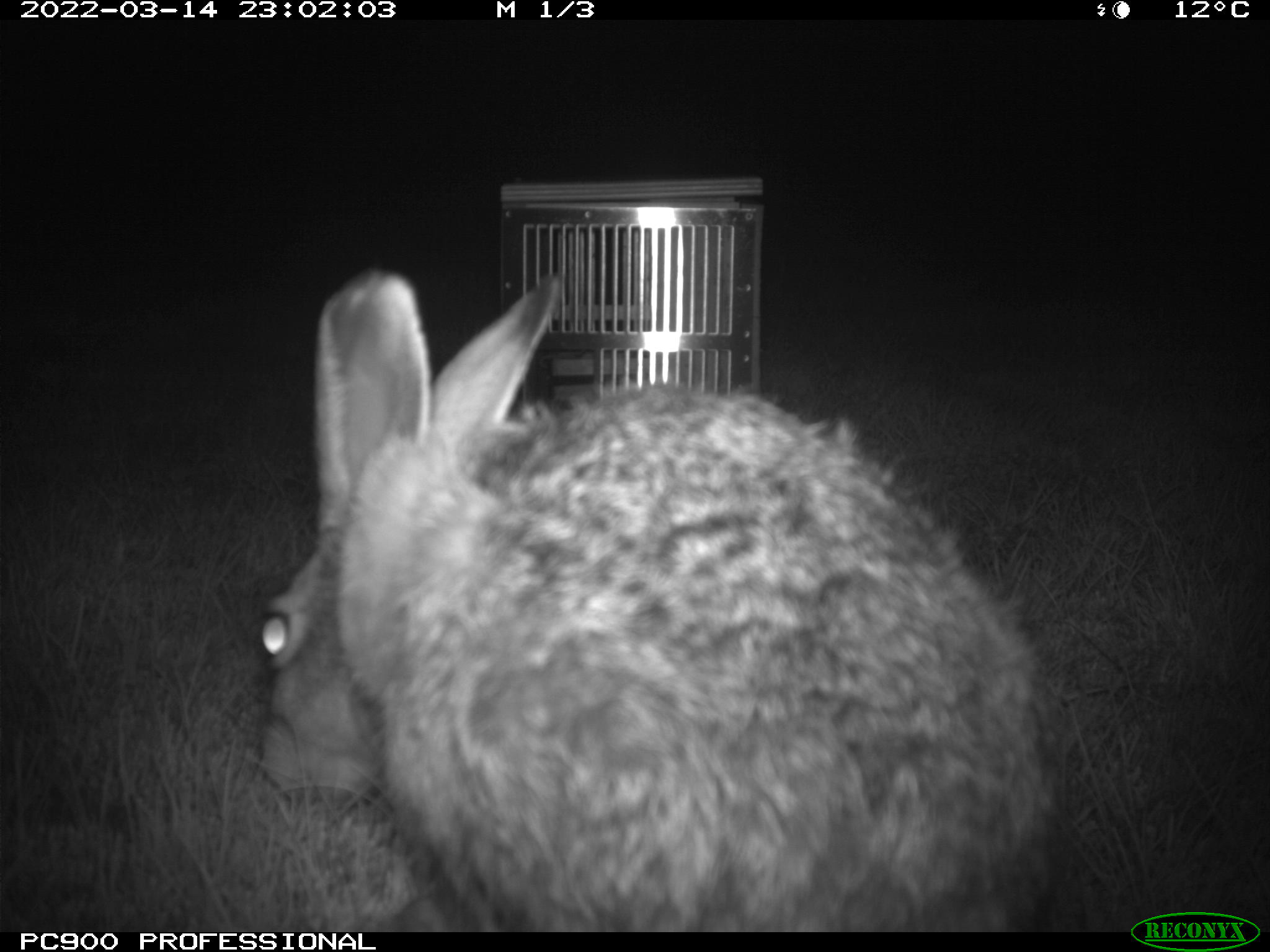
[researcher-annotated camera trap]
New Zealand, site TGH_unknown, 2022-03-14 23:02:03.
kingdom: Animalia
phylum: Chordata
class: Mammalia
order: Lagomorpha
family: Leporidae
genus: Lepus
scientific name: Lepus europaeus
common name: brown hare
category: hare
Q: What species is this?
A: Hare (brown hare) (Lepus europaeus).